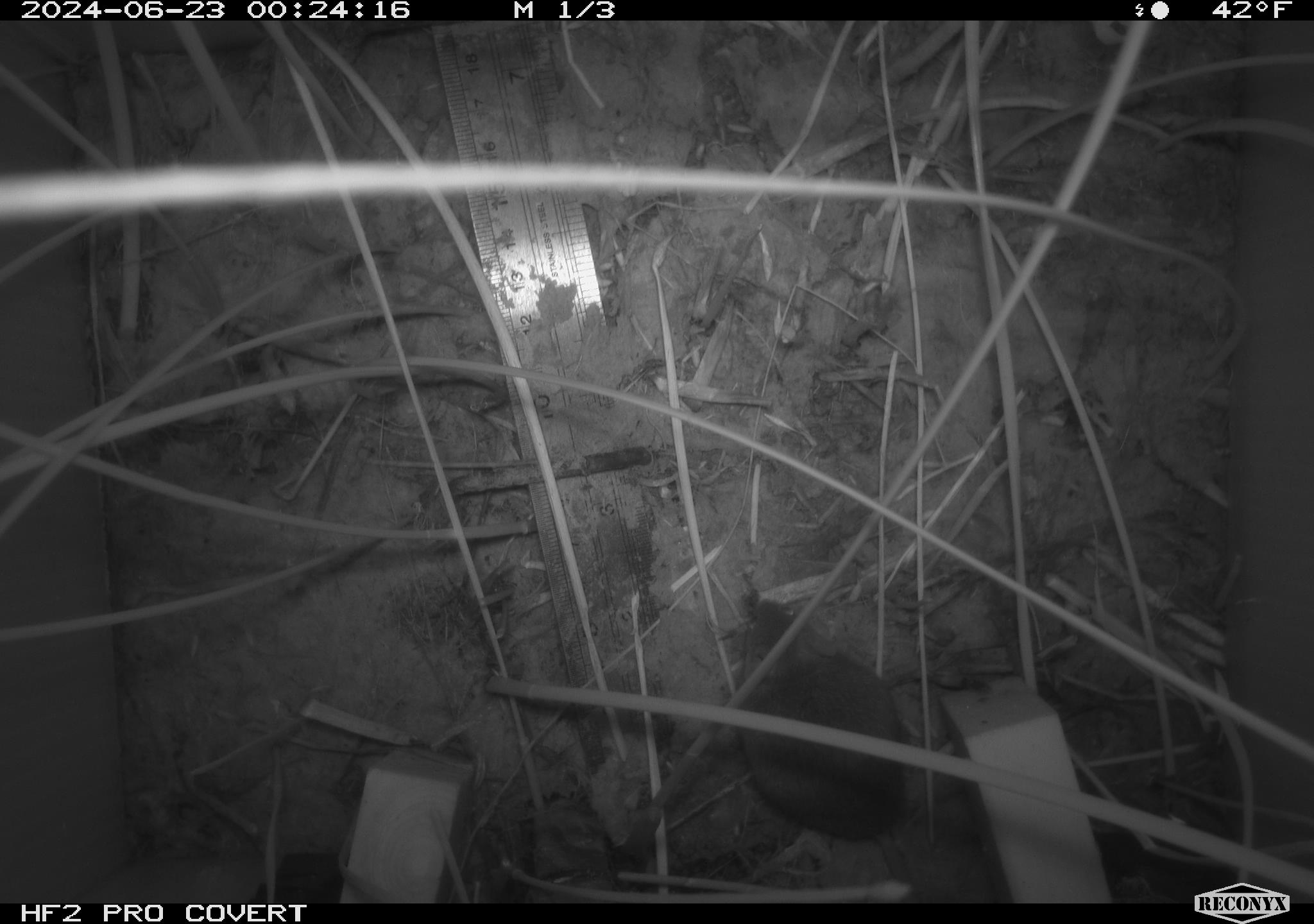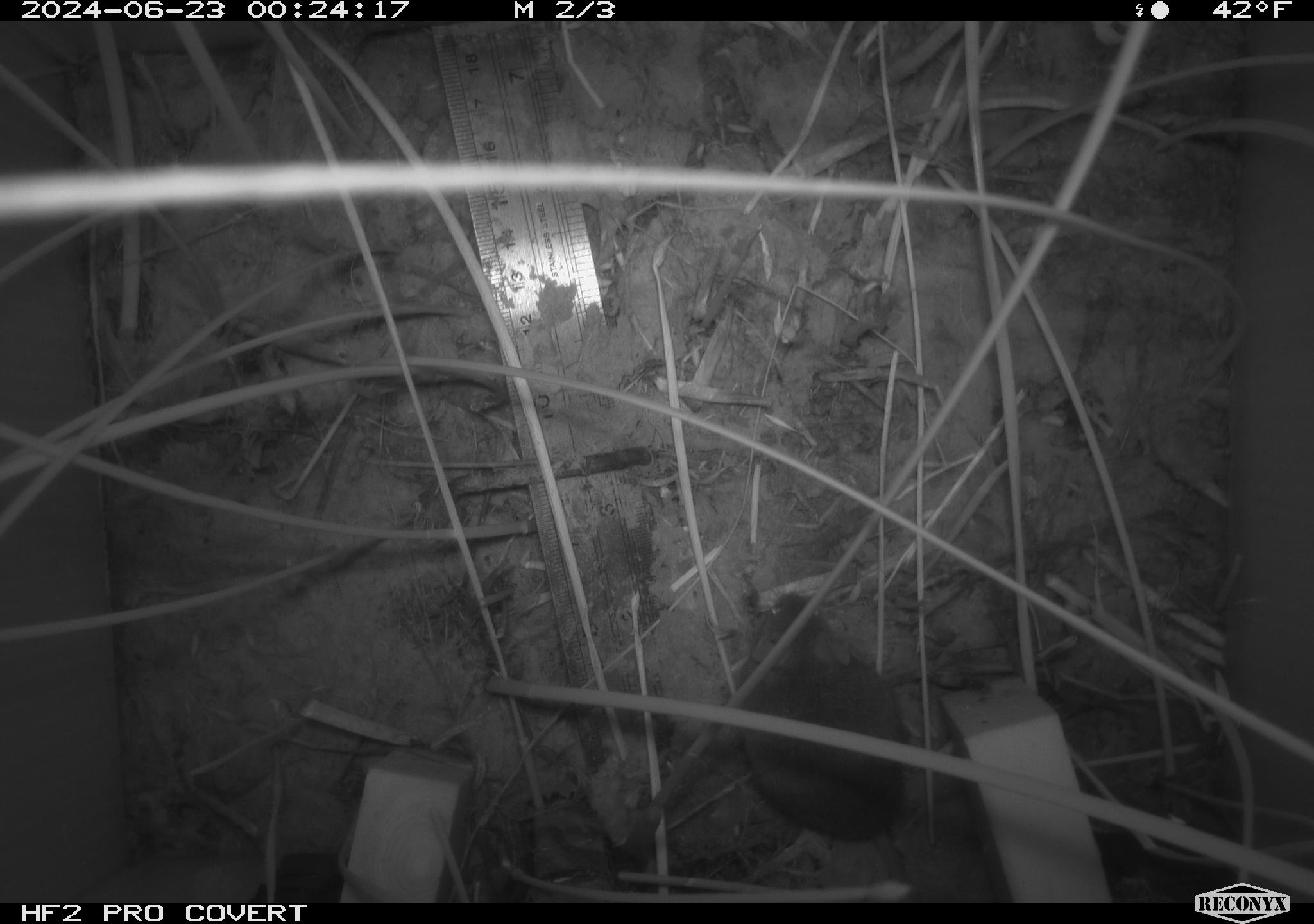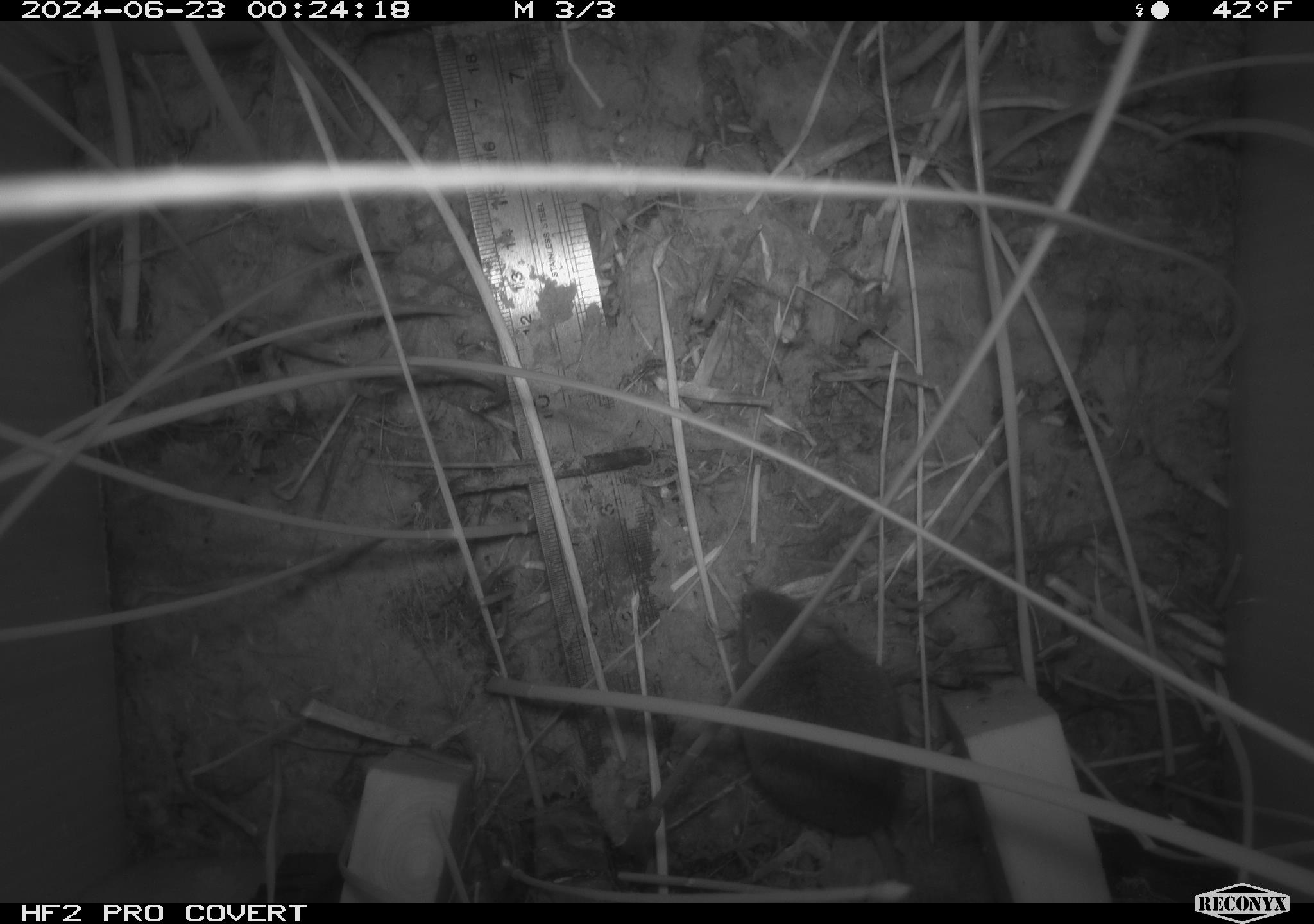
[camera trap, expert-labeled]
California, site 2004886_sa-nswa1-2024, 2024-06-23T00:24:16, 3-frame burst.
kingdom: Animalia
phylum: Chordata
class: Mammalia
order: Rodentia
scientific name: Rodentia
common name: rodent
Rodent (Rodentia).